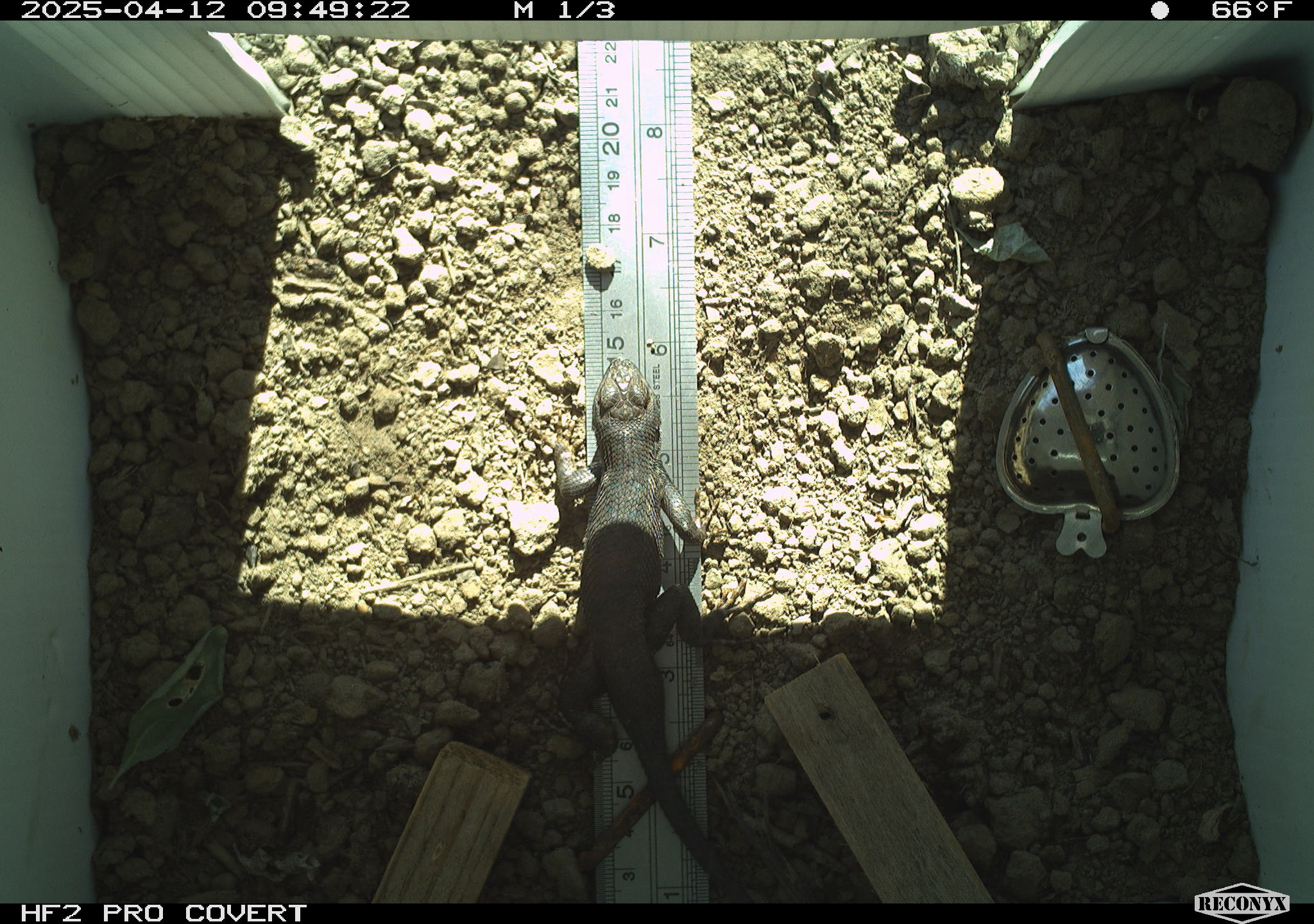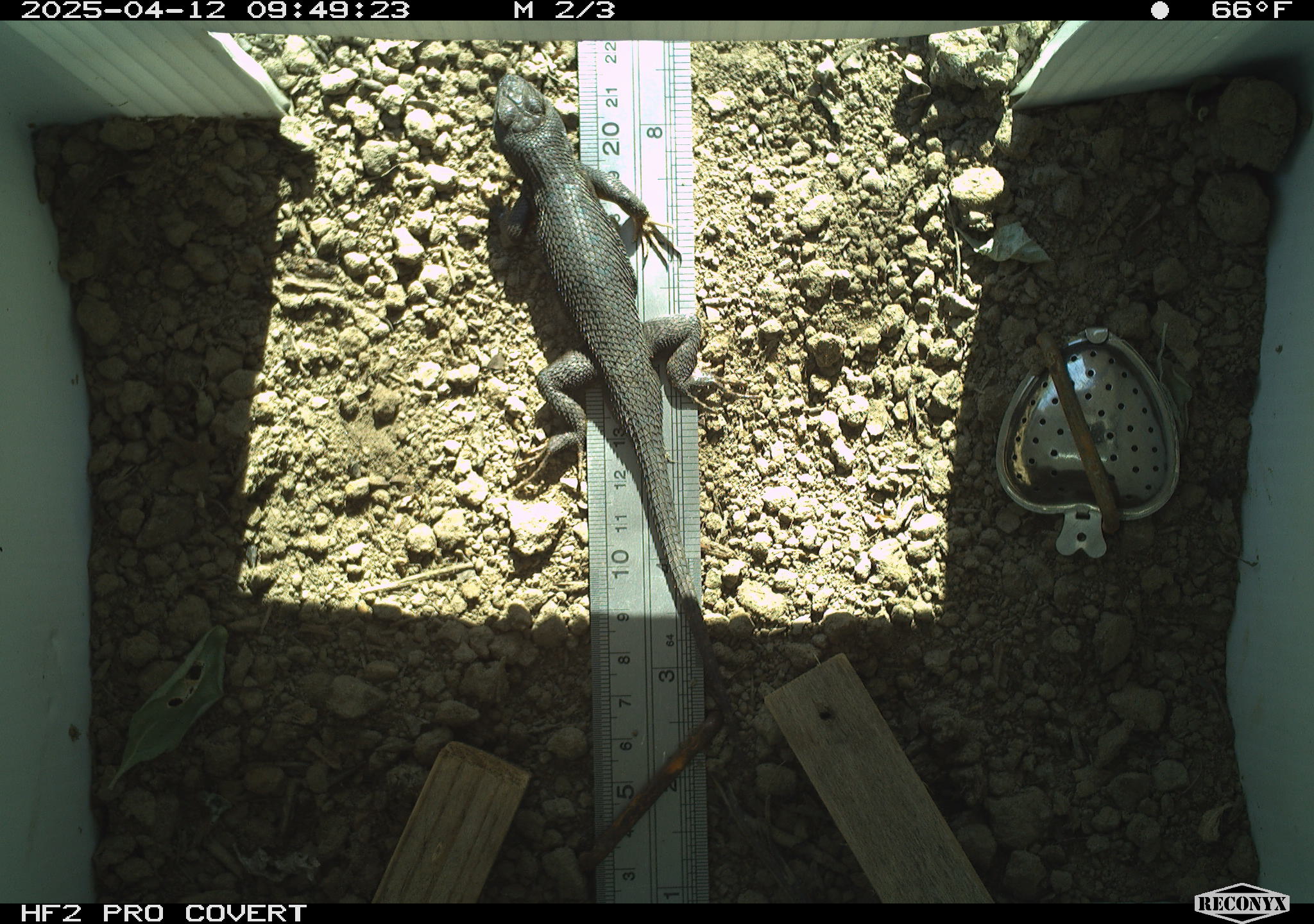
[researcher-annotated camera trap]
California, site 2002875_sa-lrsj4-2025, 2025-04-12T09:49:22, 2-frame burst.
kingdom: Animalia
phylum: Chordata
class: Reptilia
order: Squamata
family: Phrynosomatidae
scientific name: Phrynosomatidae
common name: north american spiny lizards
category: sceloporus/uta species